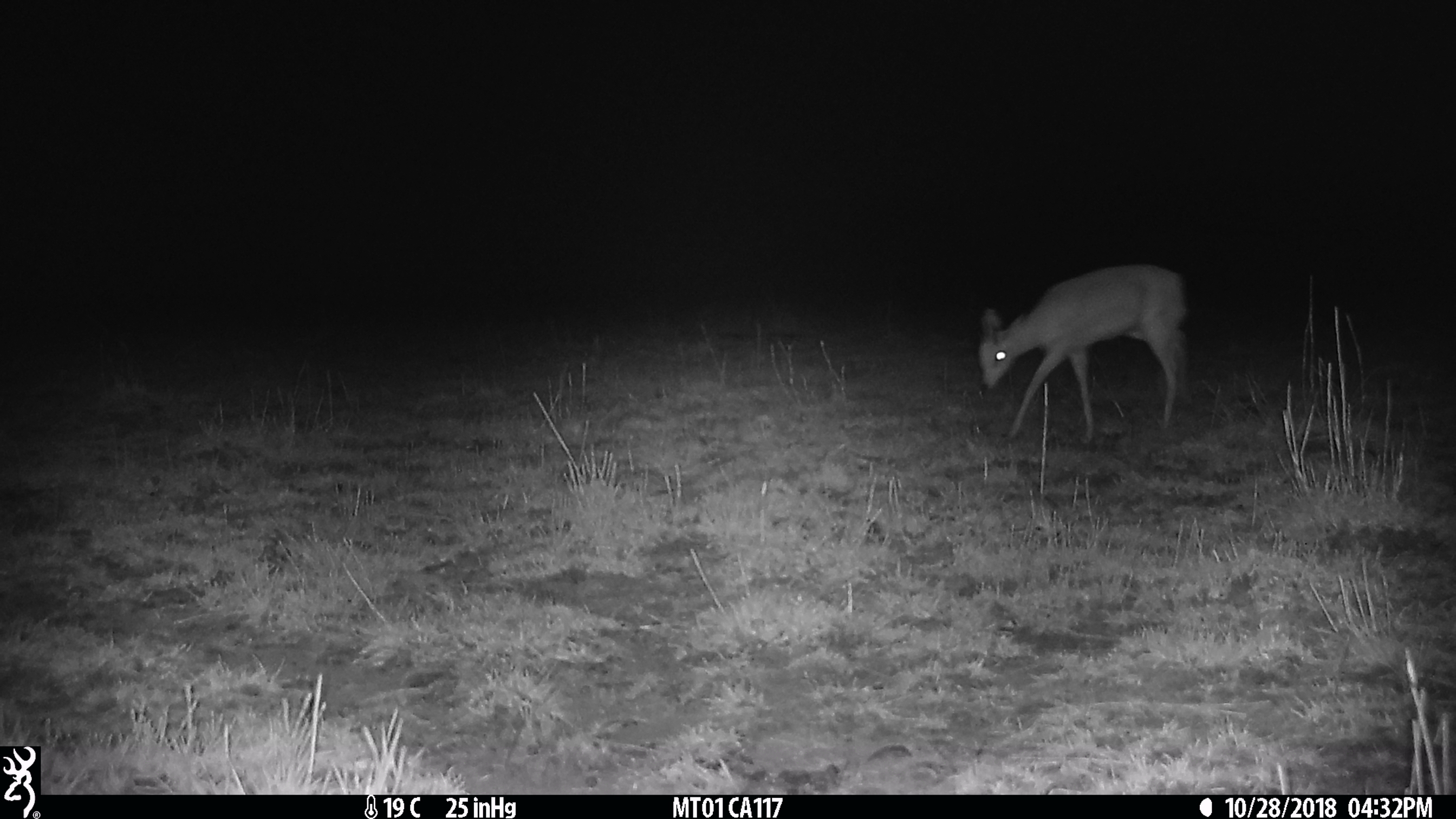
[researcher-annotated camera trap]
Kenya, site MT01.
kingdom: Animalia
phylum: Chordata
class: Mammalia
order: Artiodactyla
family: Bovidae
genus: Ourebia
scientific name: Ourebia ourebi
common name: oribi